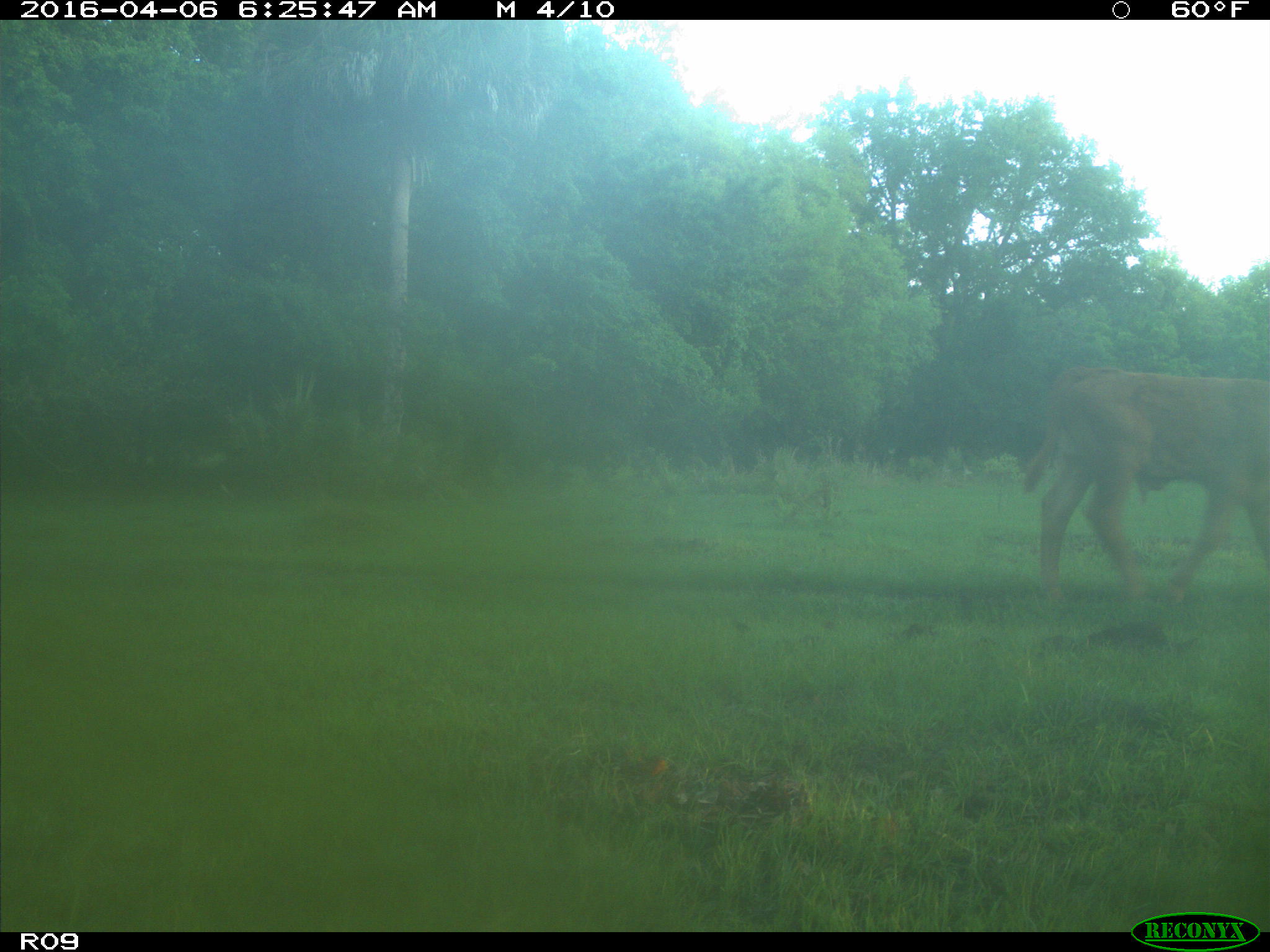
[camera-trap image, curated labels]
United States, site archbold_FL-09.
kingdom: Animalia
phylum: Chordata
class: Mammalia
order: Artiodactyla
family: Bovidae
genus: Bos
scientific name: Bos taurus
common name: domestic cow